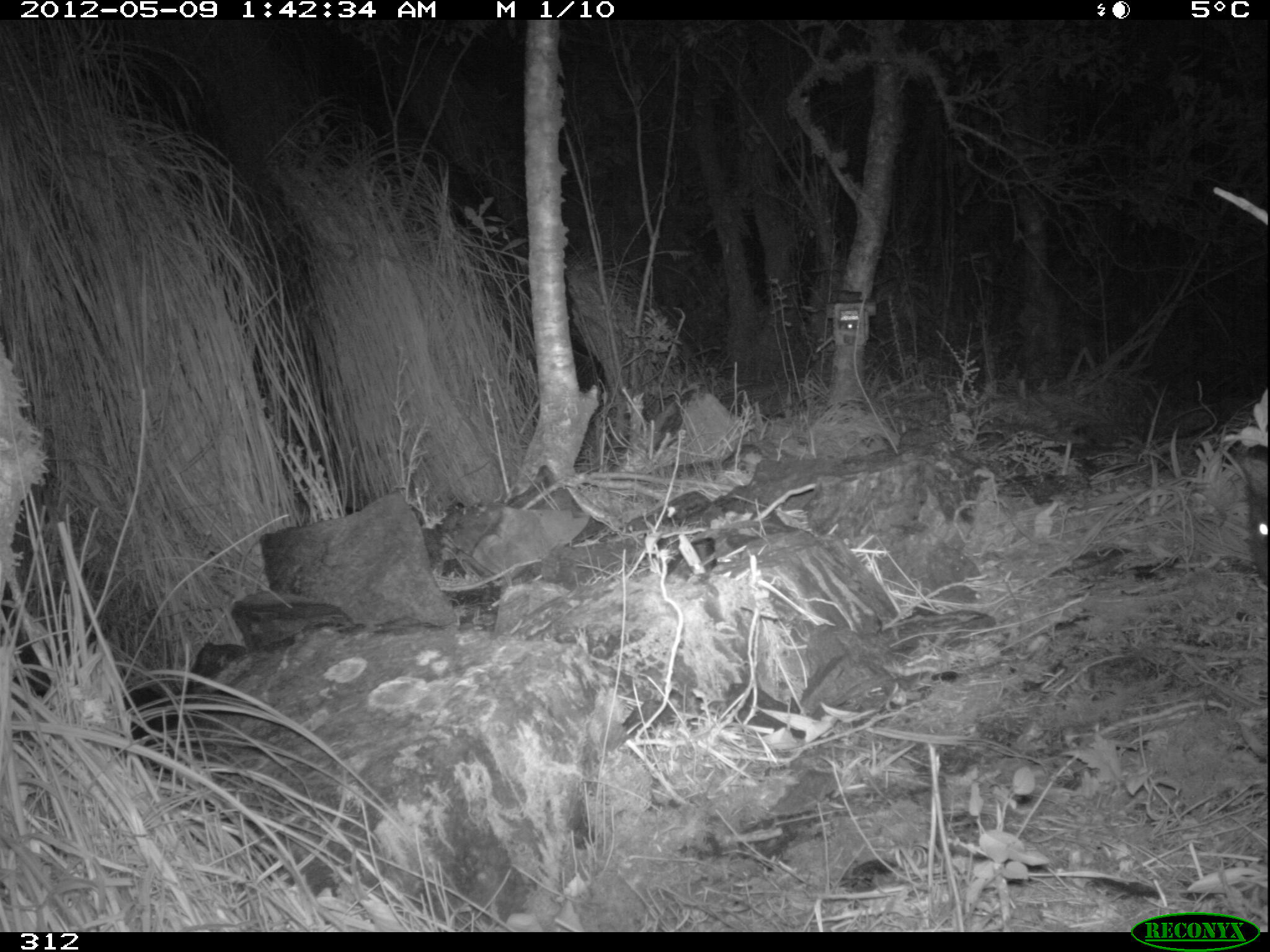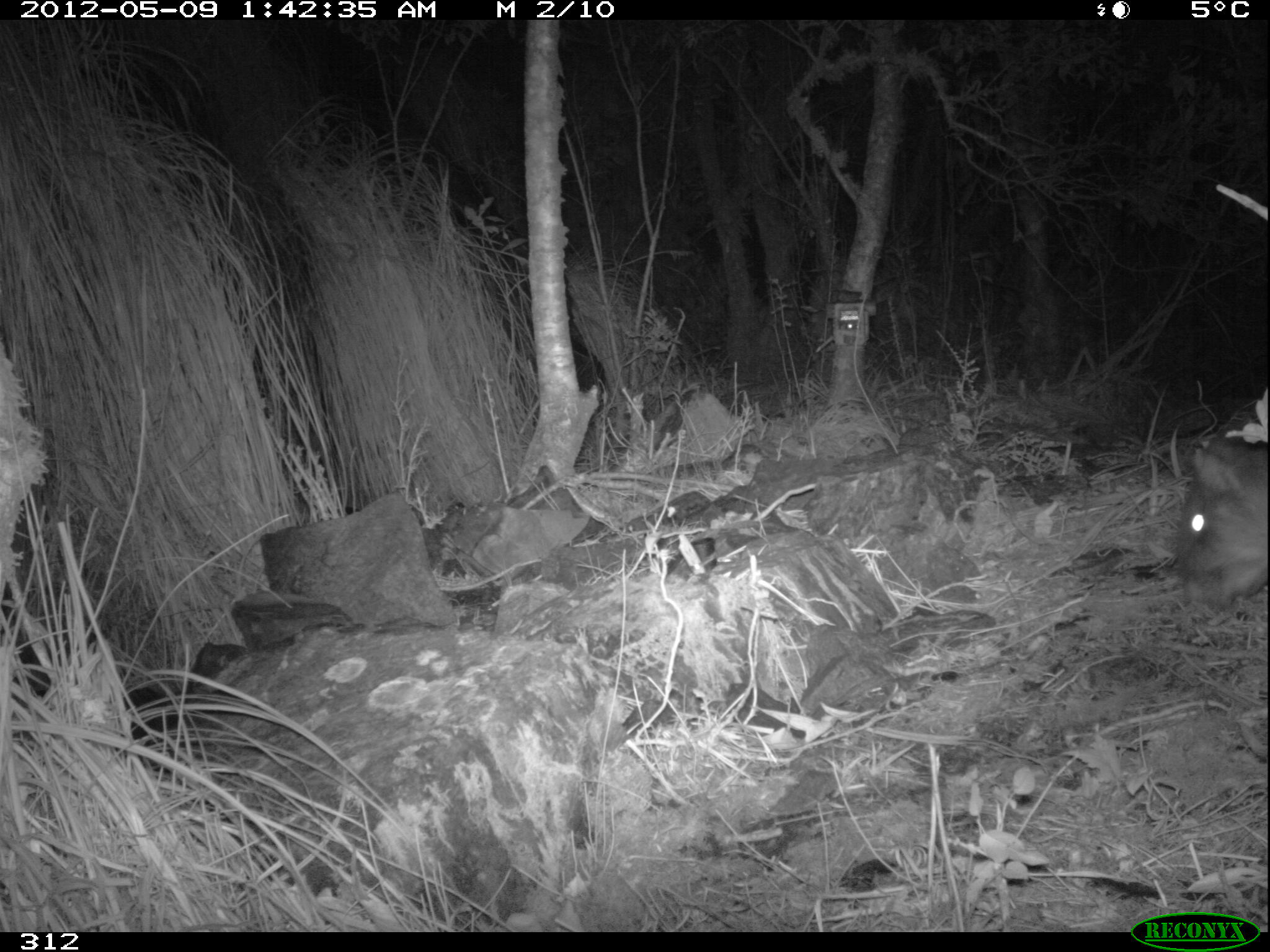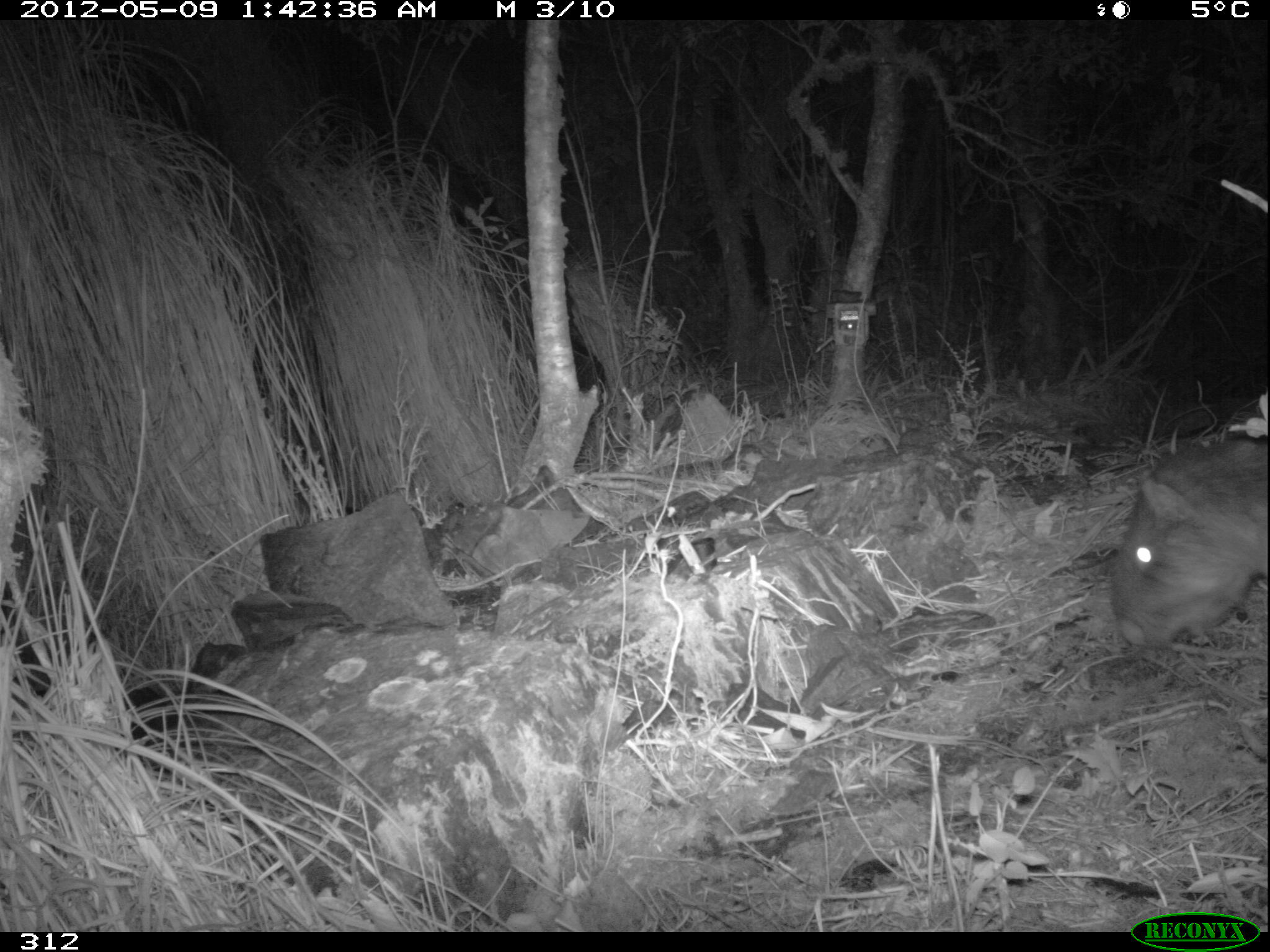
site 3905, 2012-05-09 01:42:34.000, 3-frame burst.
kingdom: Animalia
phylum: Chordata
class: Mammalia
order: Rodentia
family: Cuniculidae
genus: Cuniculus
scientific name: Cuniculus taczanowskii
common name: mountain paca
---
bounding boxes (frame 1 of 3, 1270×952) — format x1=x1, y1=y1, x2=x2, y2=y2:
cuniculus taczanowskii: x1=1237, y1=435, x2=1270, y2=586